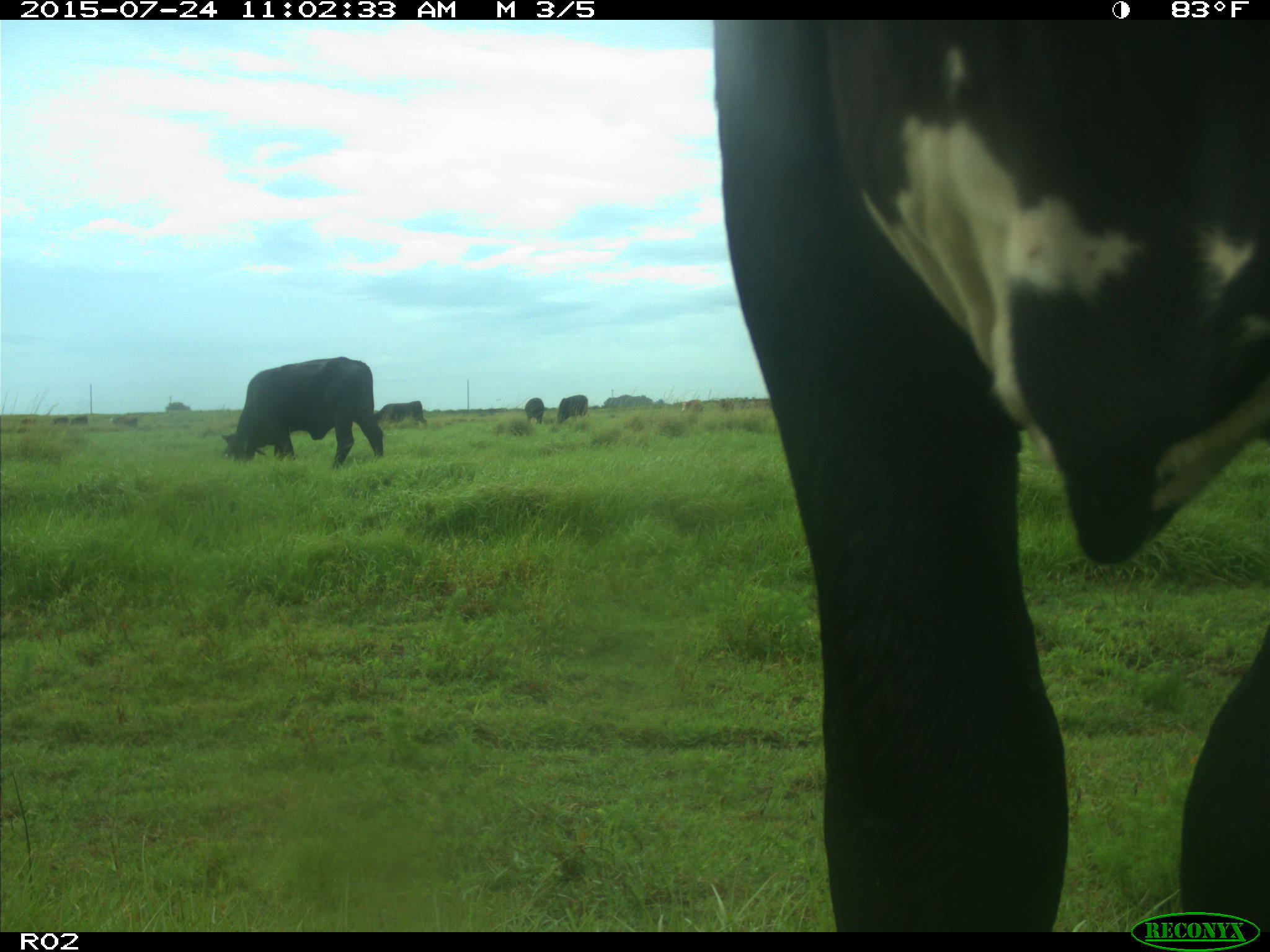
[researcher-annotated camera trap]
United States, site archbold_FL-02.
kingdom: Animalia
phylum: Chordata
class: Mammalia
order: Artiodactyla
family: Bovidae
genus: Bos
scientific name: Bos taurus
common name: domestic cow